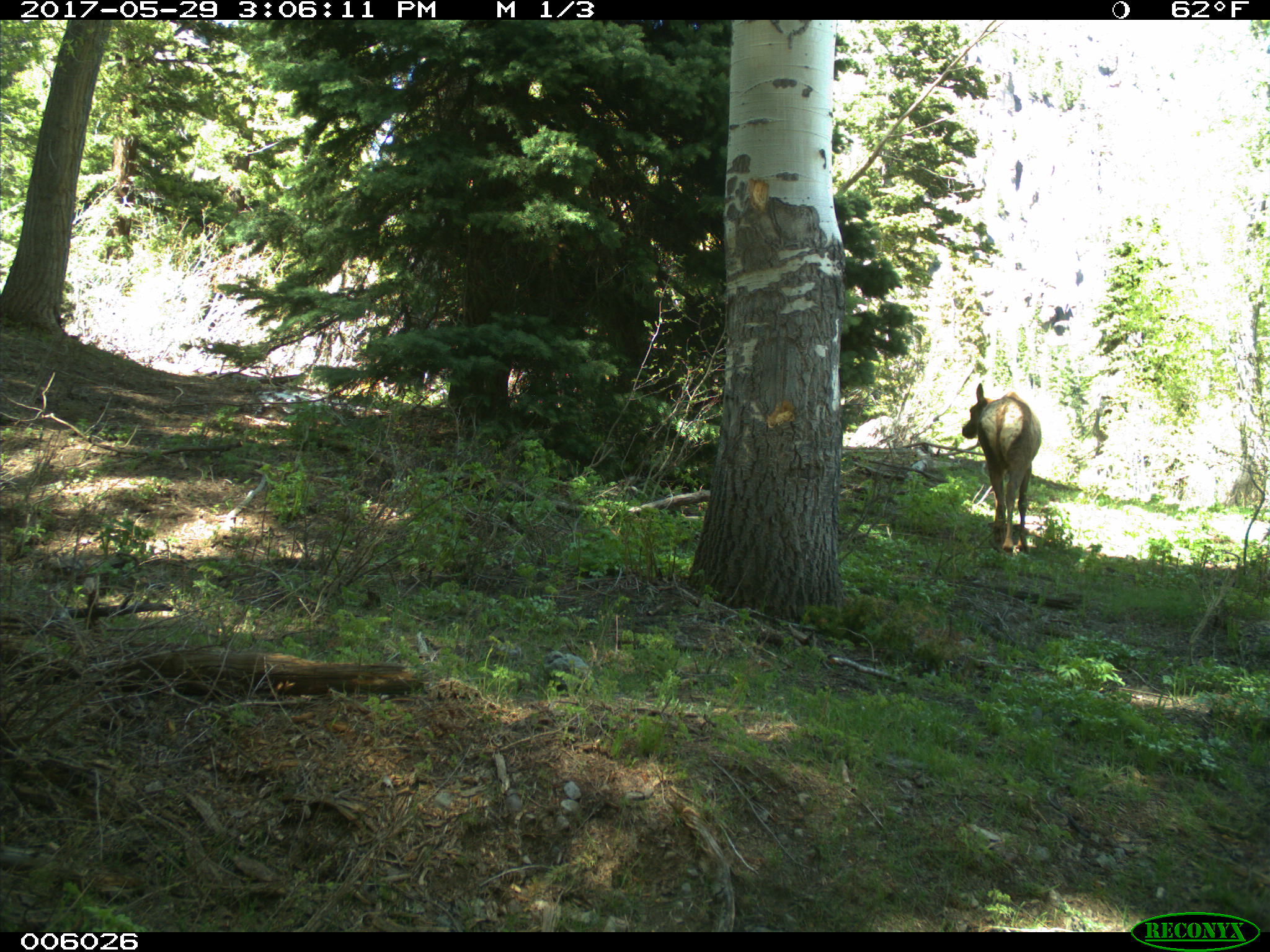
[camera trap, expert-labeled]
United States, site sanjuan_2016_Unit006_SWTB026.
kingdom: Animalia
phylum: Chordata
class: Mammalia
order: Artiodactyla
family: Cervidae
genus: Cervus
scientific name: Cervus elaphus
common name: red deer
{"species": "Cervus elaphus (red deer)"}